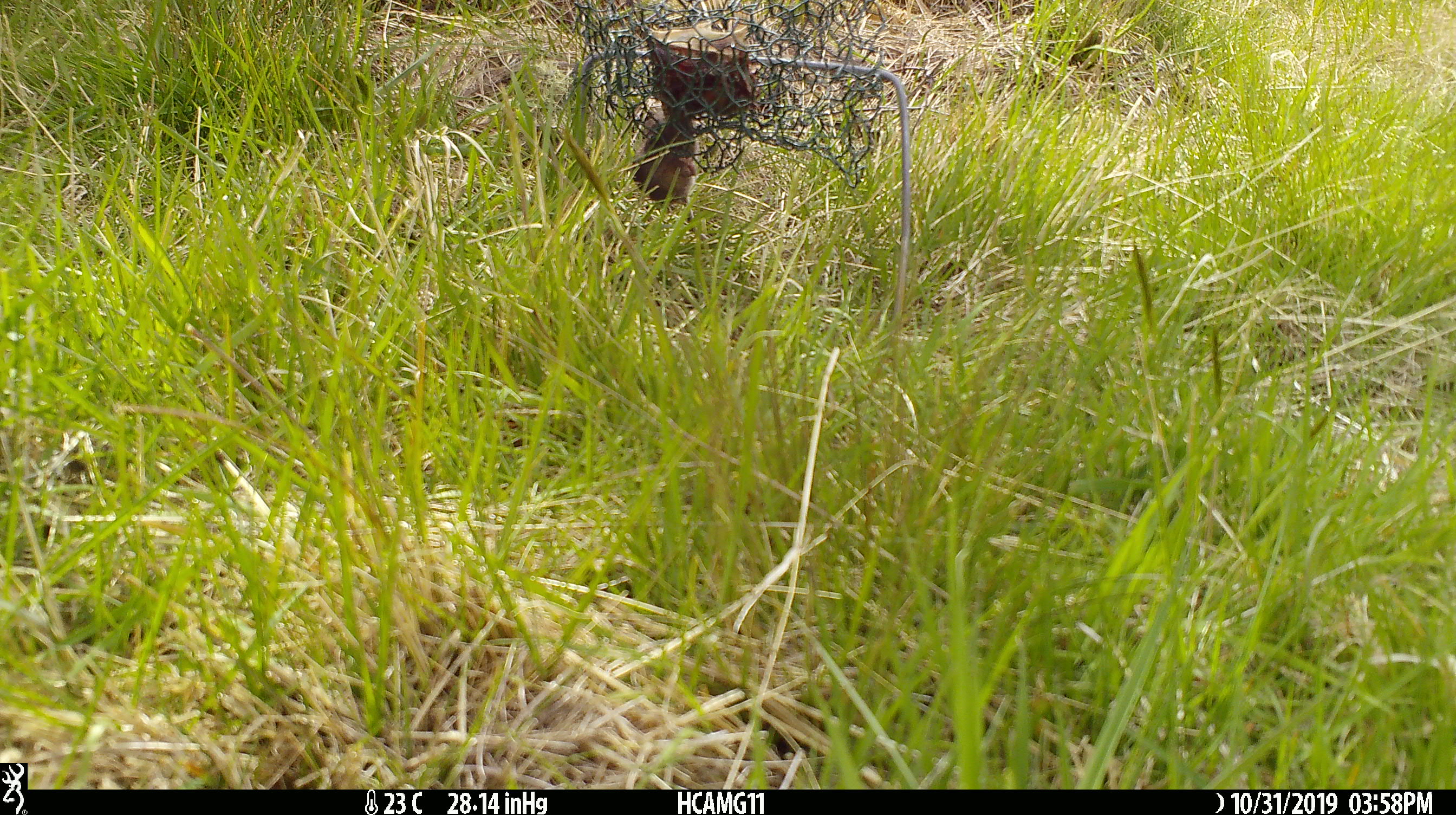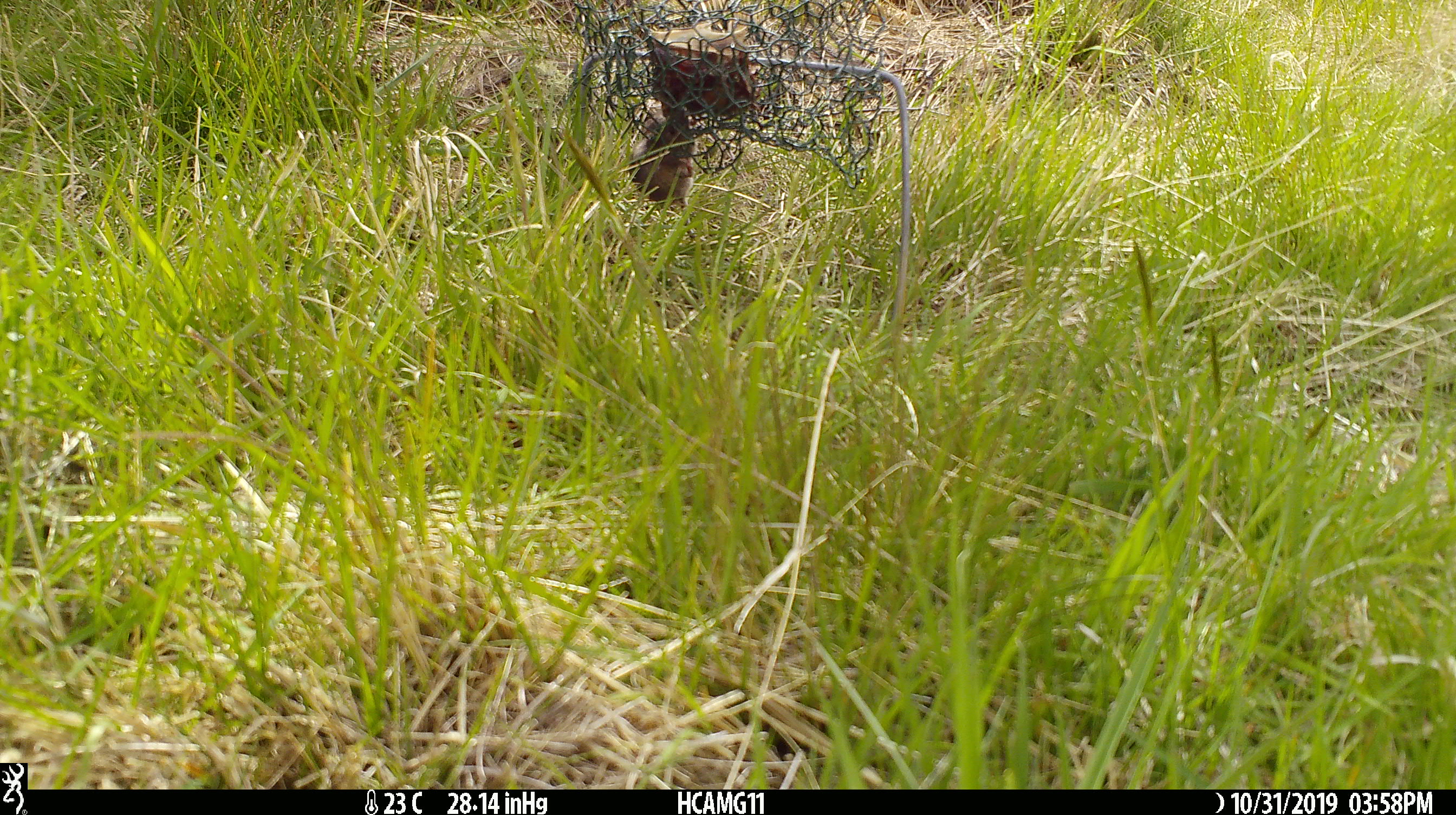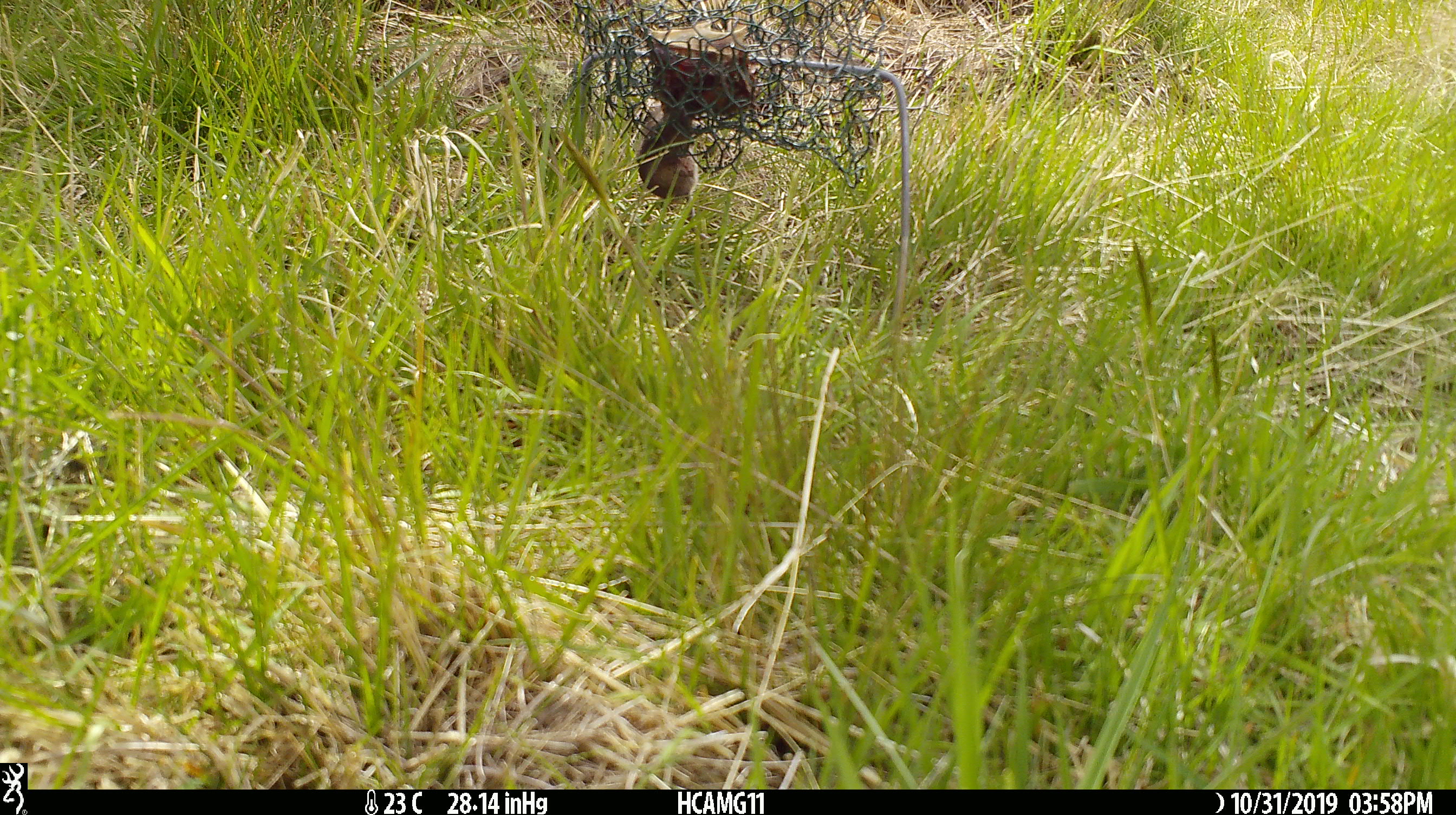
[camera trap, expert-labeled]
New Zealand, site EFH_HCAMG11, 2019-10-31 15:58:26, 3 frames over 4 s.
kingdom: Animalia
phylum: Chordata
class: Mammalia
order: Rodentia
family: Muridae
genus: Mus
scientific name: Mus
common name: mouse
Mouse (Mus).